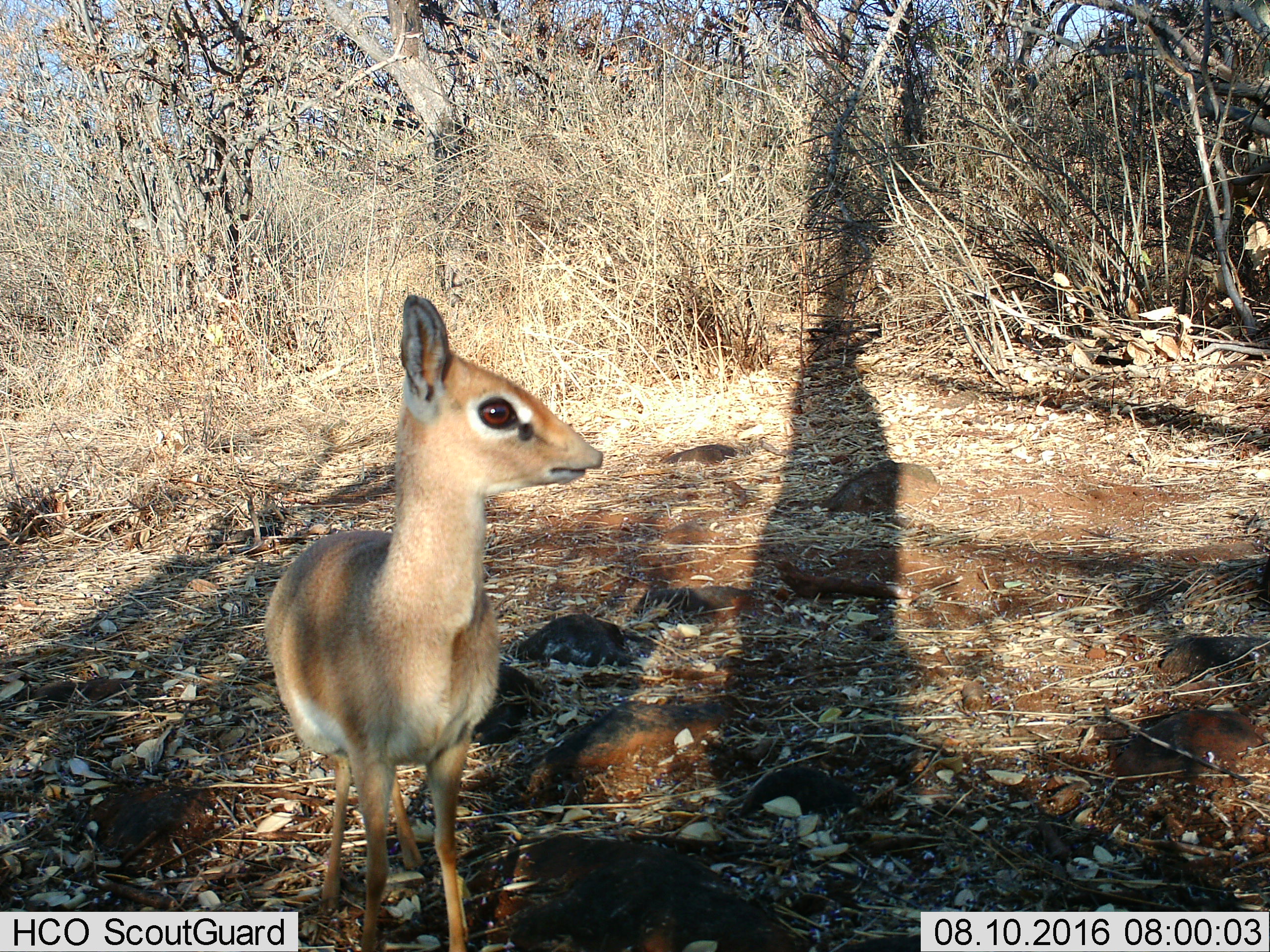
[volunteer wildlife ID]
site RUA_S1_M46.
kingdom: Animalia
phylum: Chordata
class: Mammalia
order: Artiodactyla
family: Bovidae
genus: Madoqua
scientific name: Madoqua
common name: dik-dik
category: dikdik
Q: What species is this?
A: Dikdik (dik-dik) (Madoqua).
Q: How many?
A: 1.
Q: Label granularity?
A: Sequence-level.